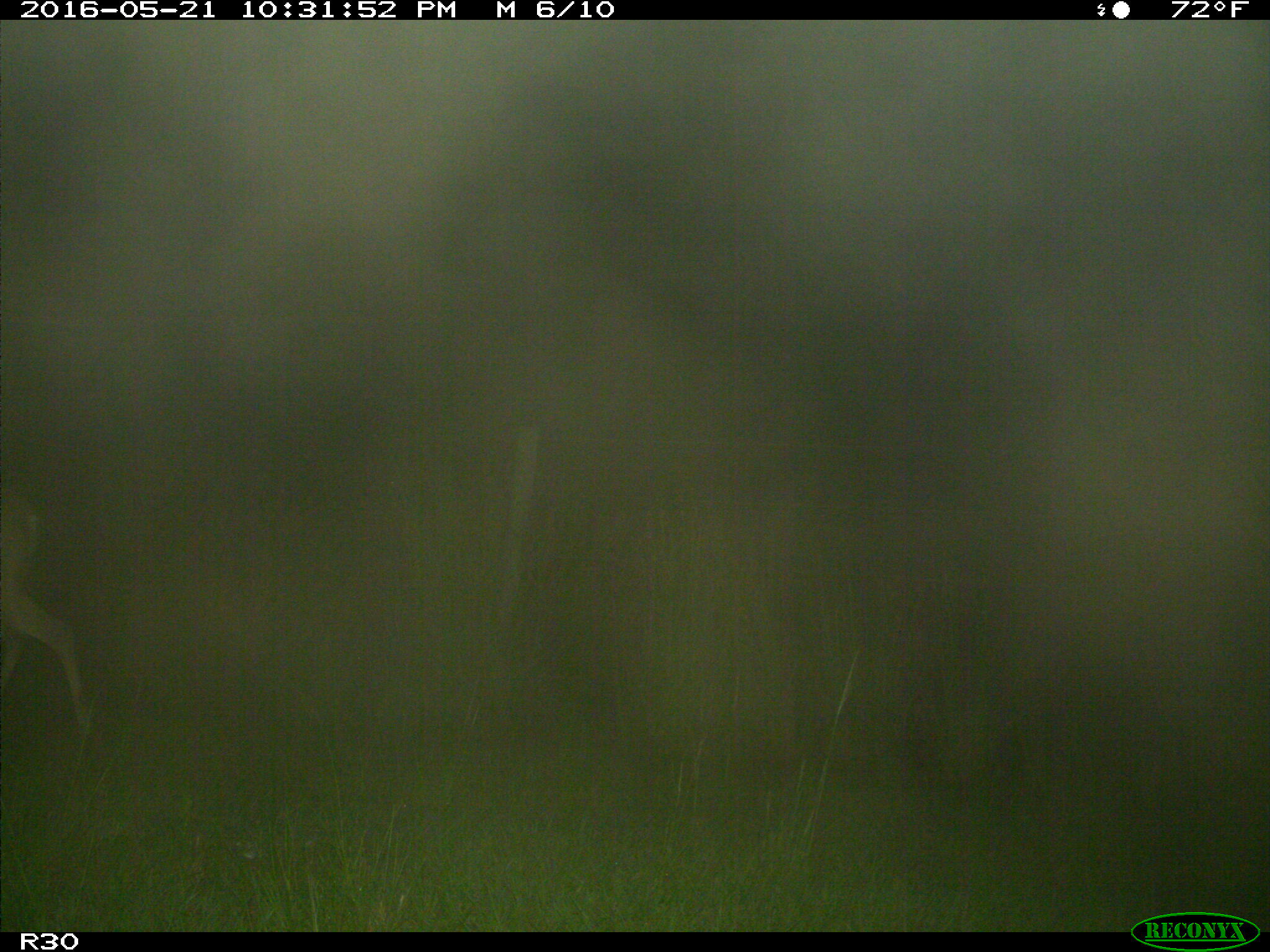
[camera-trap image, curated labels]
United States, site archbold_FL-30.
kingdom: Animalia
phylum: Chordata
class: Mammalia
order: Artiodactyla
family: Cervidae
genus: Odocoileus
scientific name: Odocoileus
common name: deer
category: unidentified deer